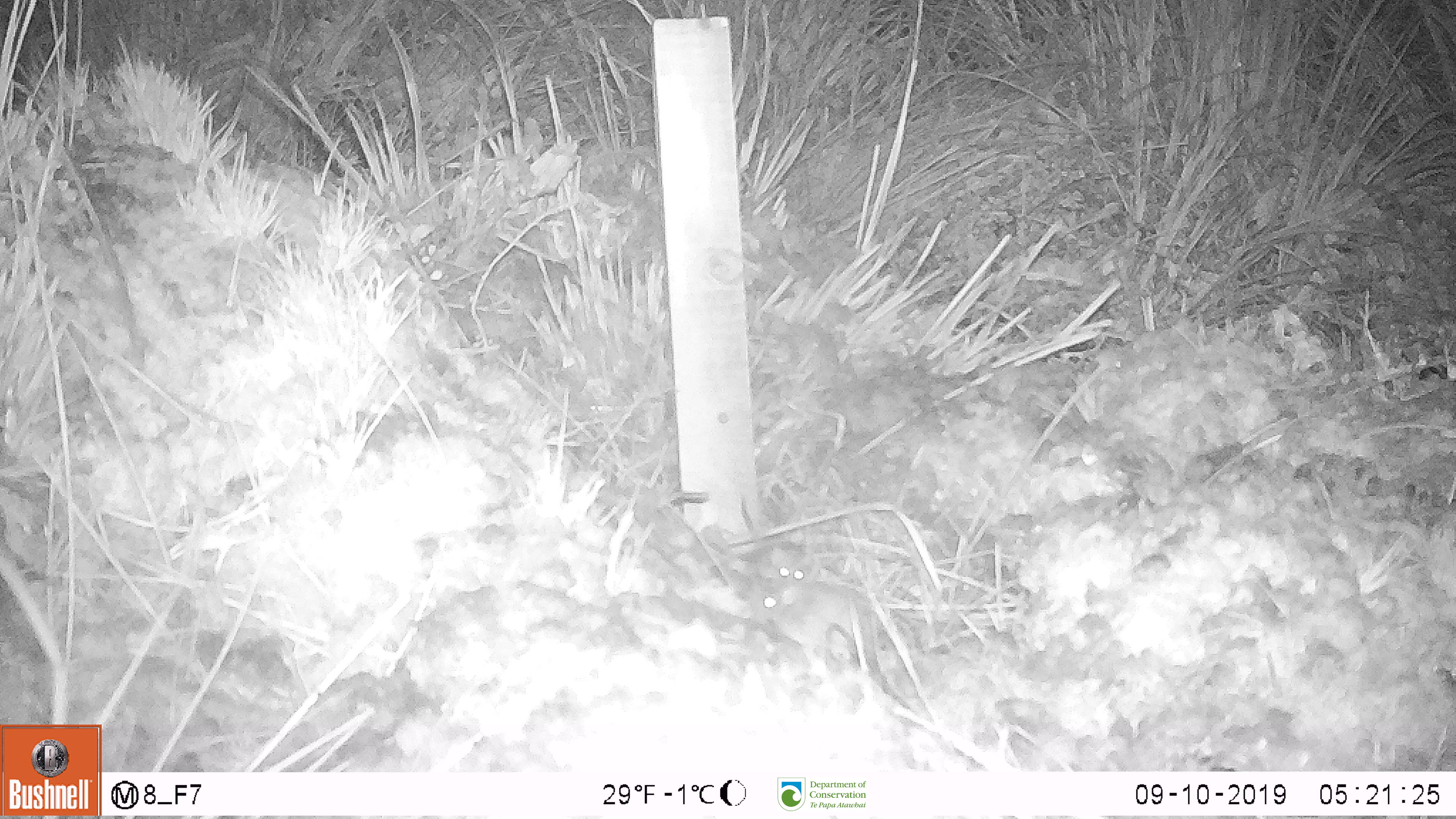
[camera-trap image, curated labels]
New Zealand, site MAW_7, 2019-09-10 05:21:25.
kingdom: Animalia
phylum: Chordata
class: Mammalia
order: Rodentia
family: Muridae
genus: Mus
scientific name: Mus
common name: mouse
Mouse (Mus).